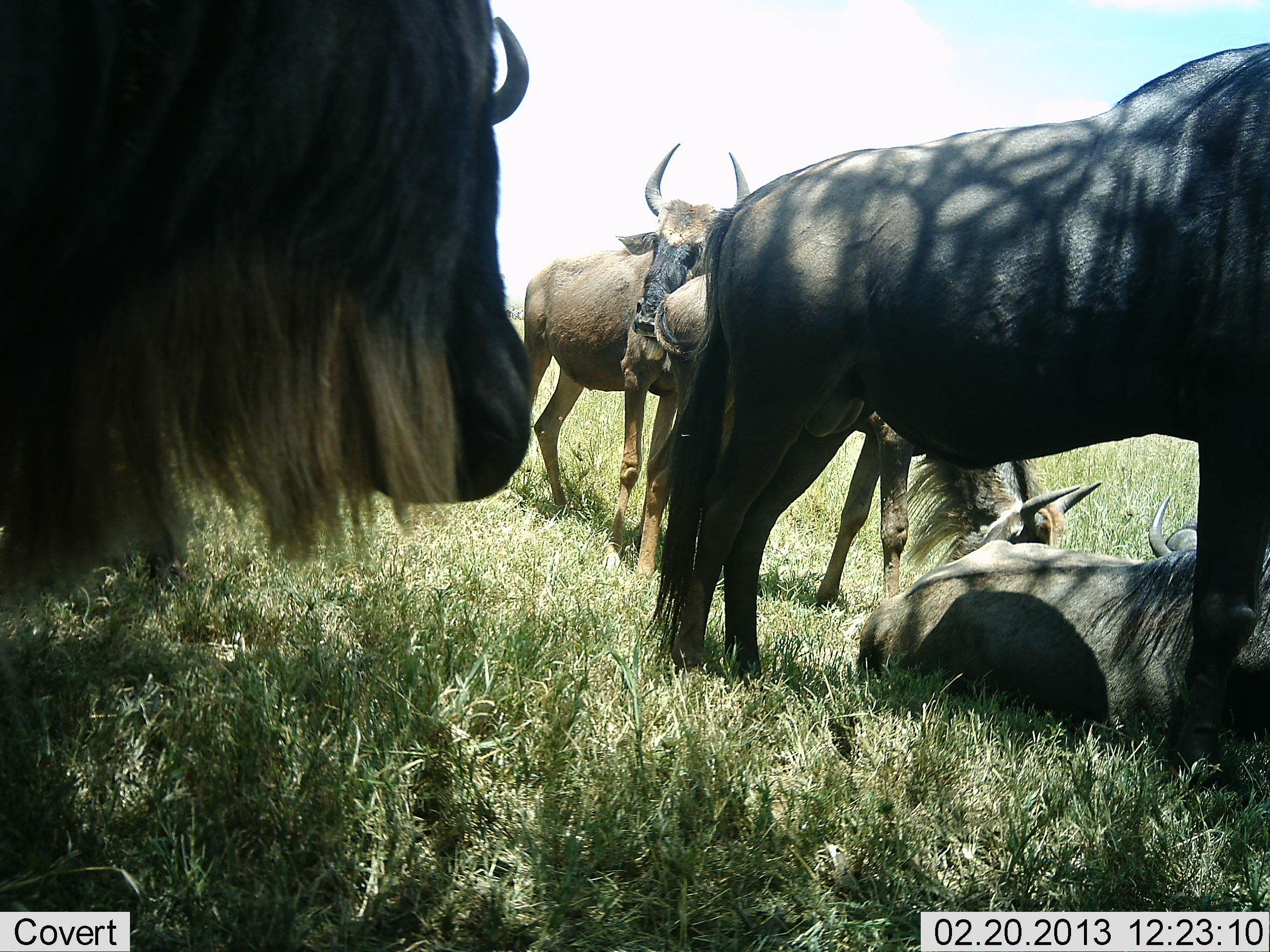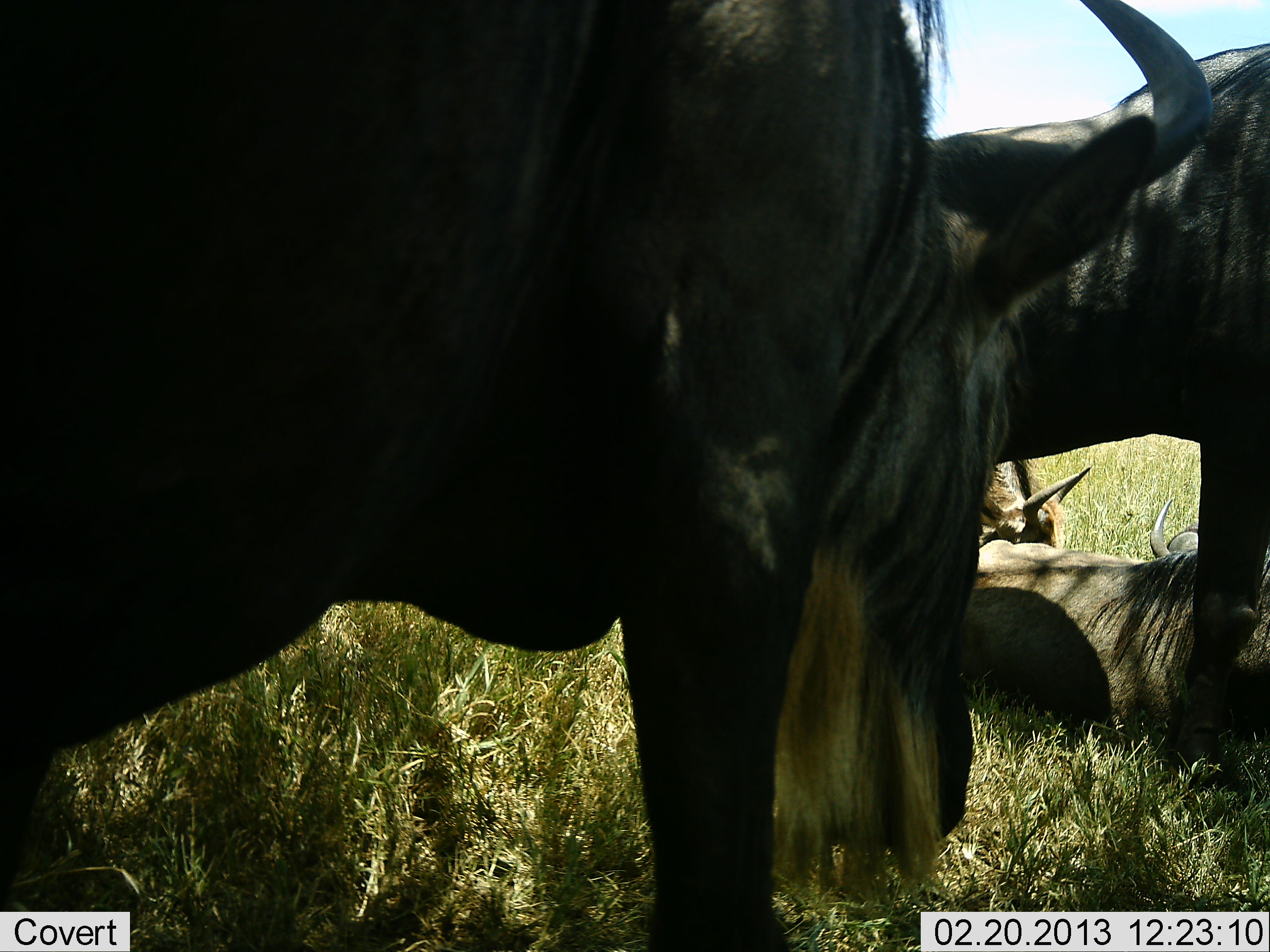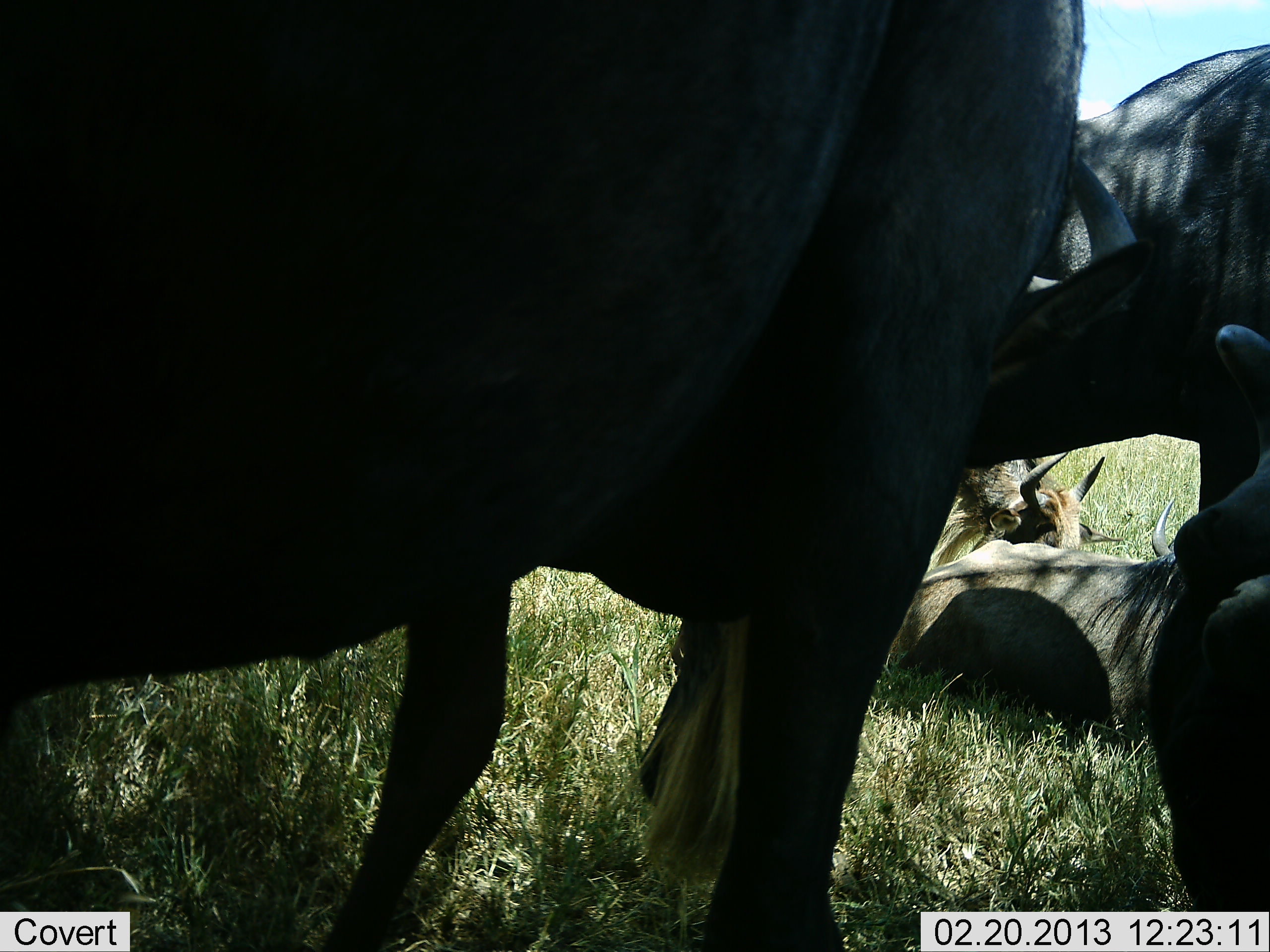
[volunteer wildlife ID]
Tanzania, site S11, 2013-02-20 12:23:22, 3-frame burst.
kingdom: Animalia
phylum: Chordata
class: Mammalia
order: Artiodactyla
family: Bovidae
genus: Connochaetes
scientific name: Connochaetes taurinus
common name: blue wildebeest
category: wildebeest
Wildebeest (blue wildebeest) (Connochaetes taurinus), count 5. Behavior (volunteer vote fractions): standing 75%, resting 92%, moving 33%, interacting 4%. Young present (vote fraction): 4%. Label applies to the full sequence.